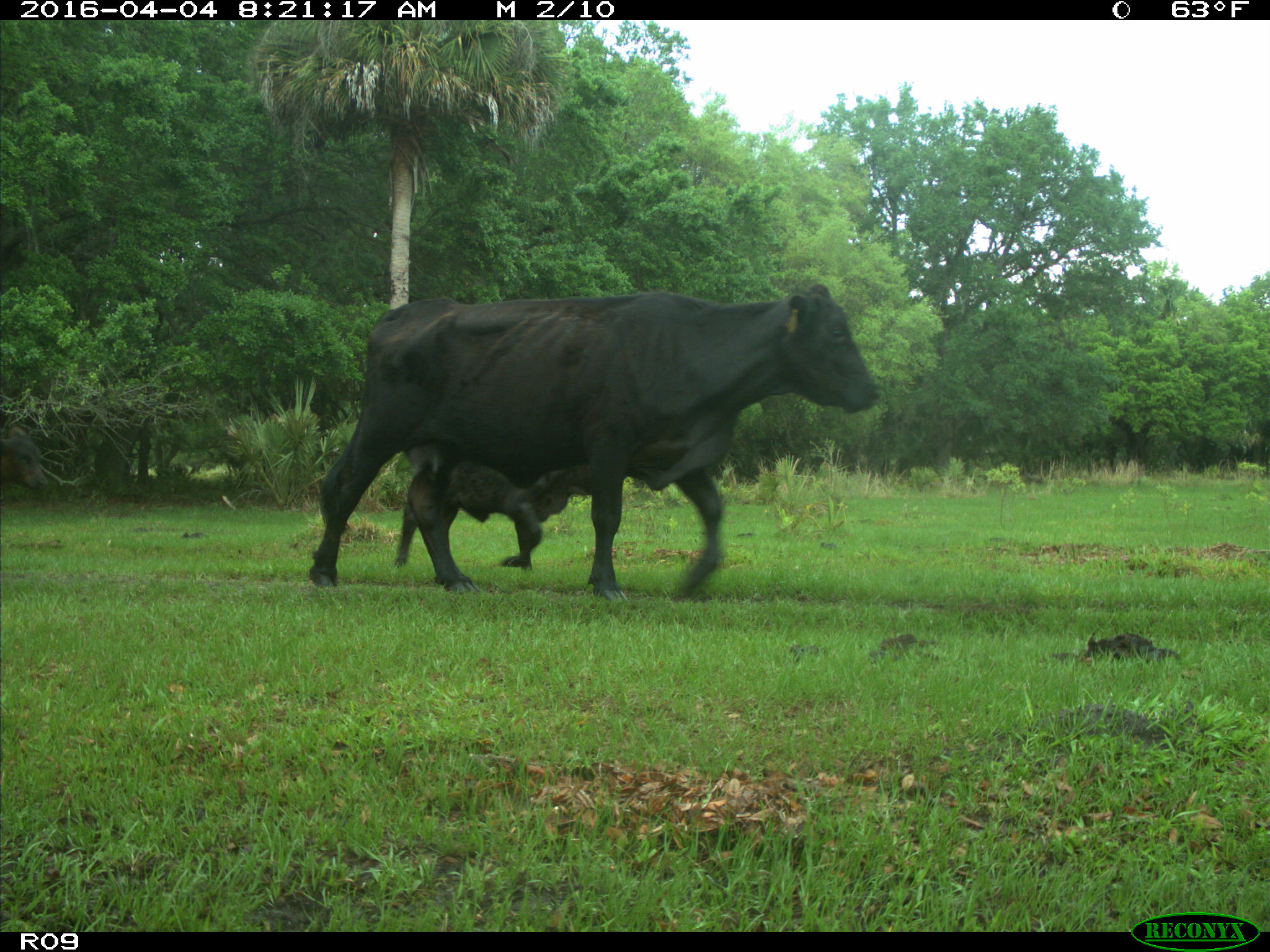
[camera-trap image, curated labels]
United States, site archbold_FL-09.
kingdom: Animalia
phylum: Chordata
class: Mammalia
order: Artiodactyla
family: Bovidae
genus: Bos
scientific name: Bos taurus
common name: domestic cow